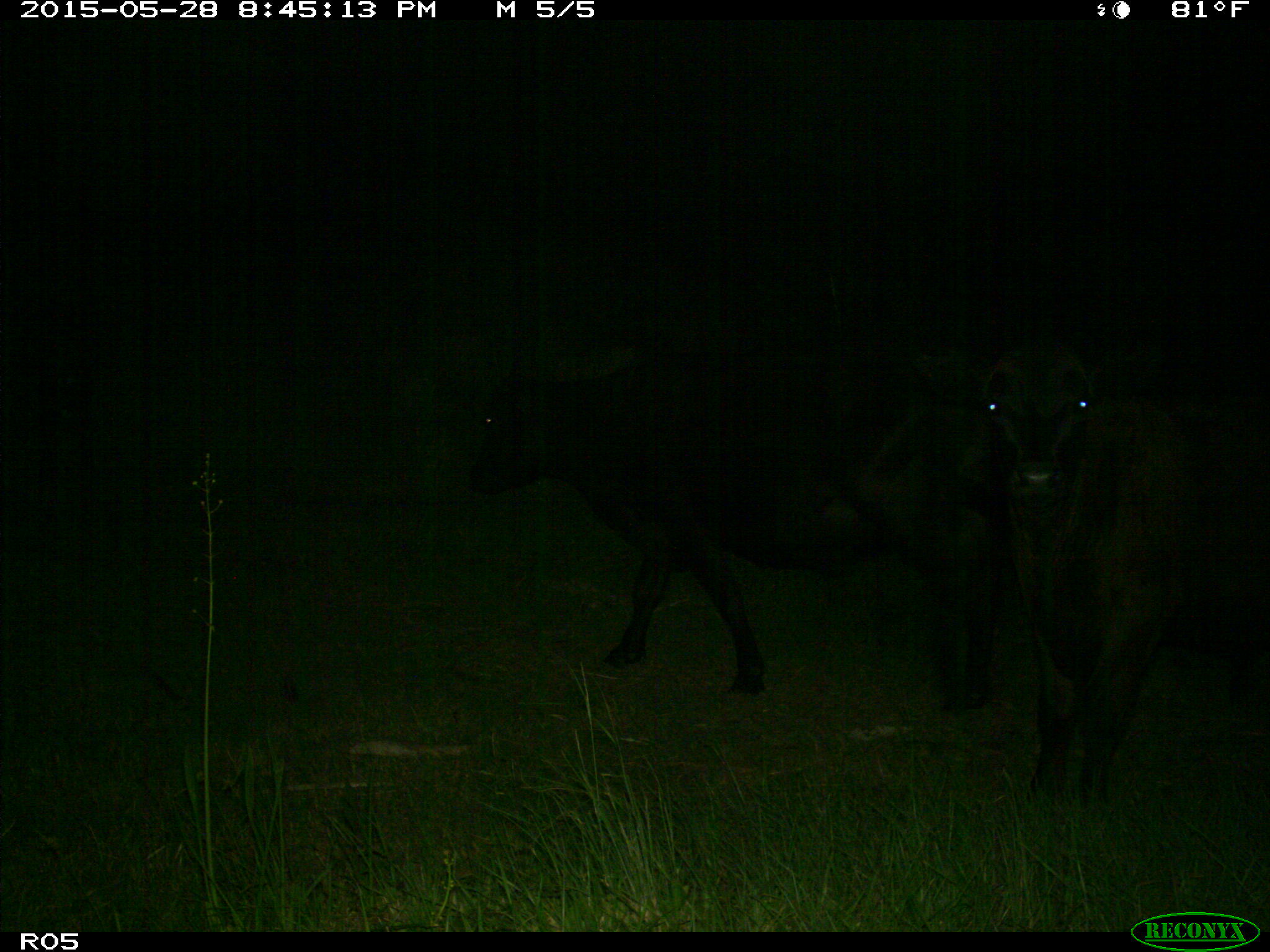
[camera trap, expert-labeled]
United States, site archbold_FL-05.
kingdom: Animalia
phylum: Chordata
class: Mammalia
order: Artiodactyla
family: Bovidae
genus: Bos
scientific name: Bos taurus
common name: domestic cow